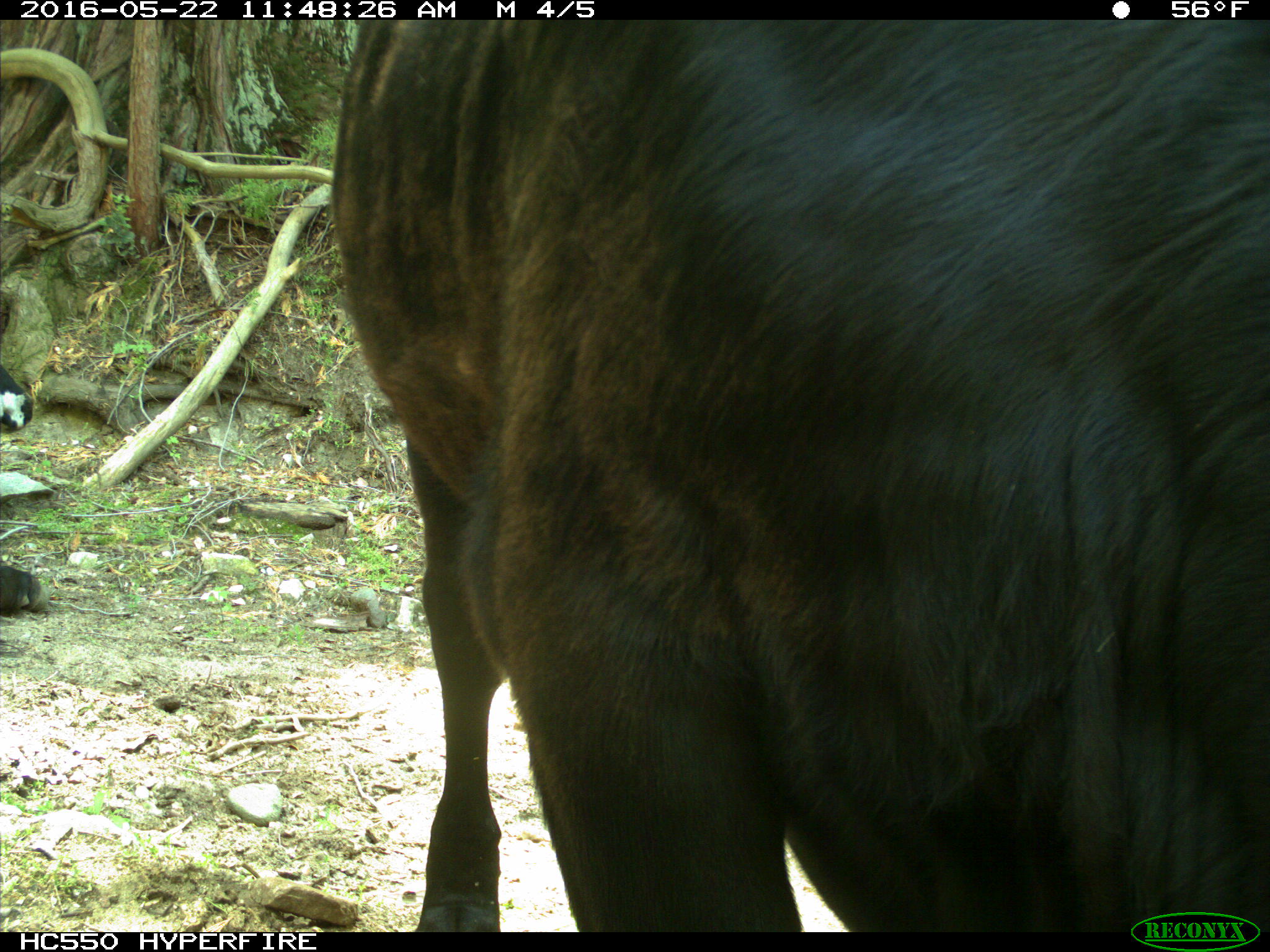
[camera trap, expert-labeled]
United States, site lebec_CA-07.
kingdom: Animalia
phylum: Chordata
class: Mammalia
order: Artiodactyla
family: Bovidae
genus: Bos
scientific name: Bos taurus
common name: domestic cow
Bos taurus (domestic cow).